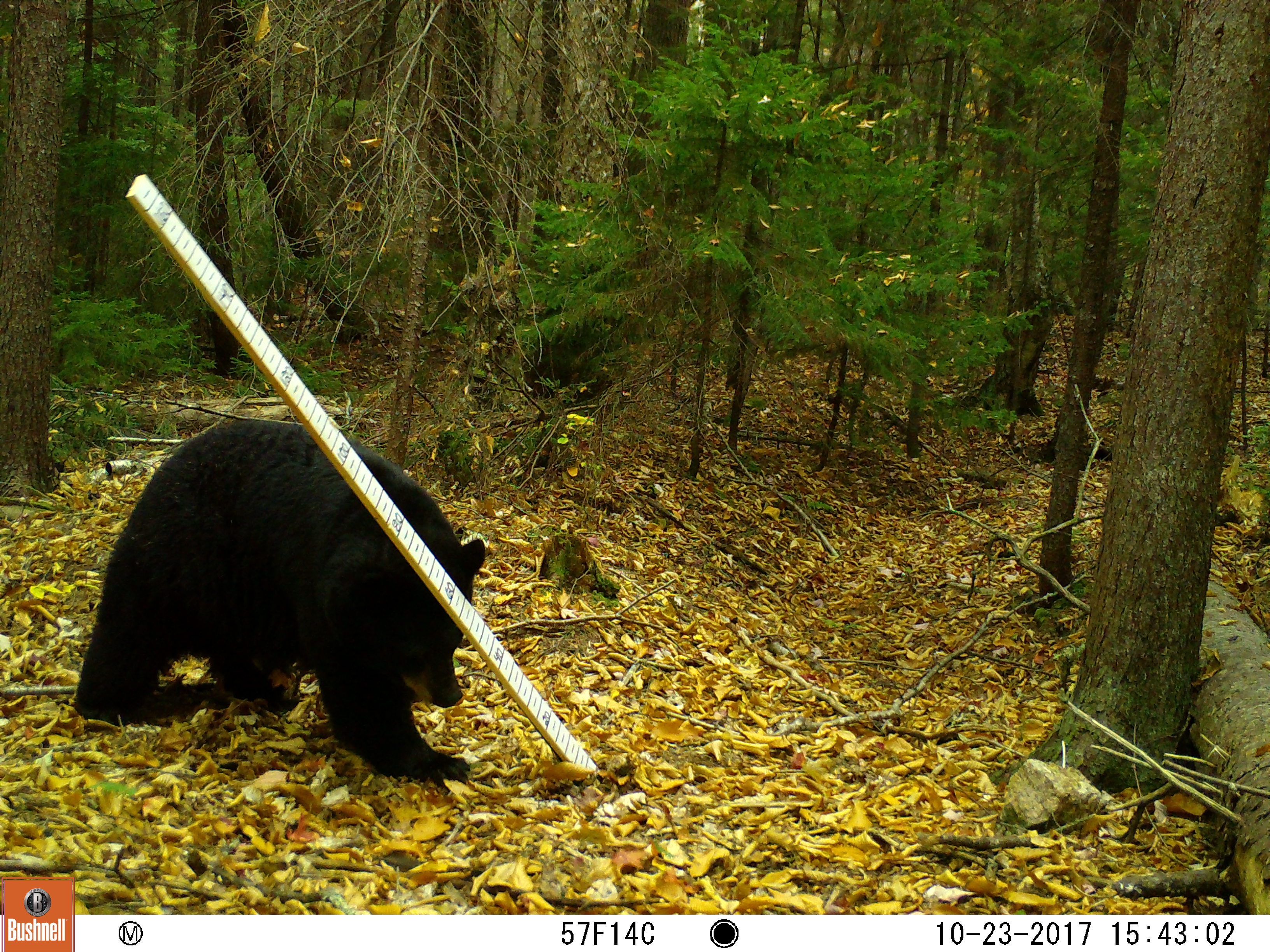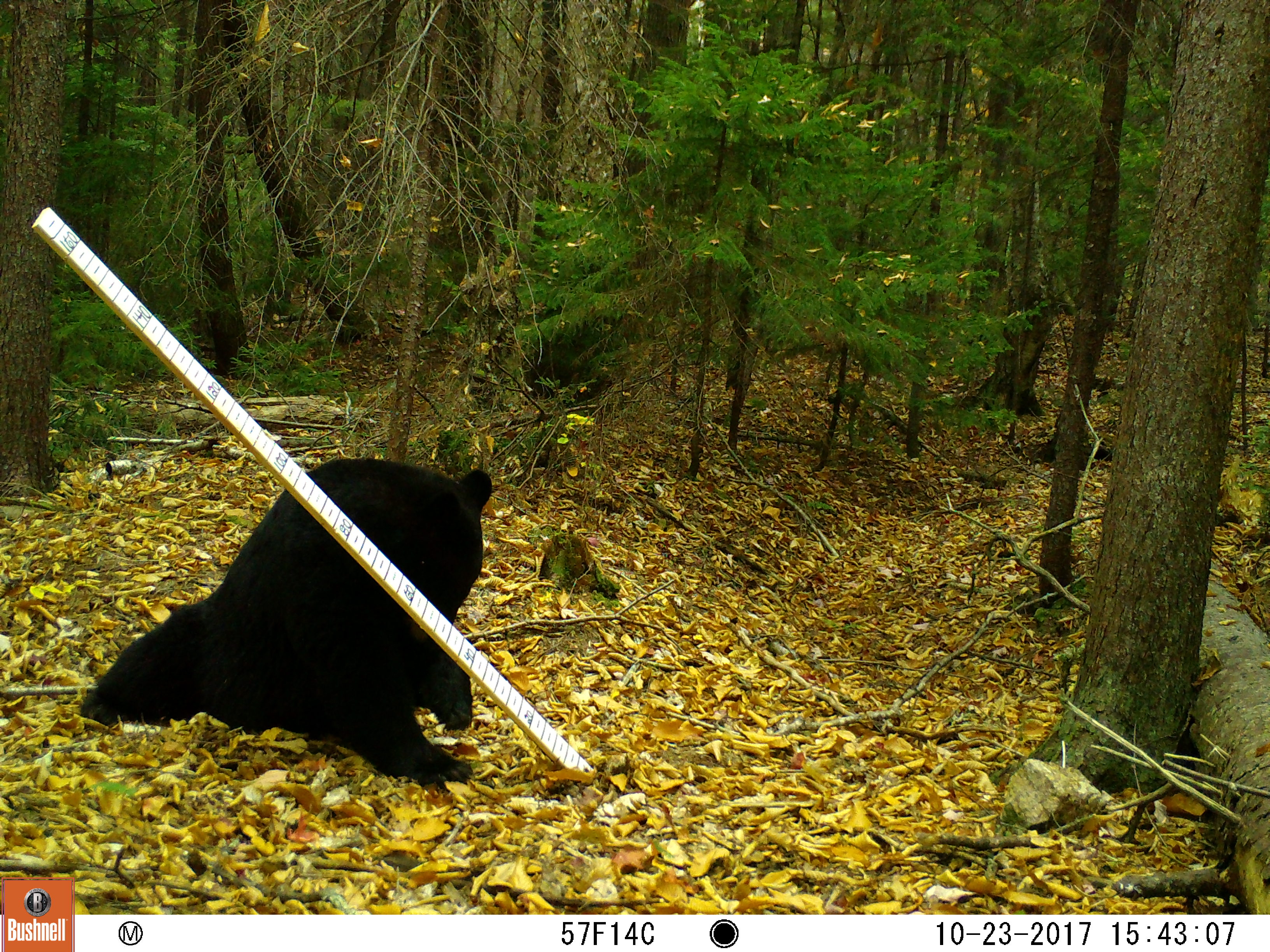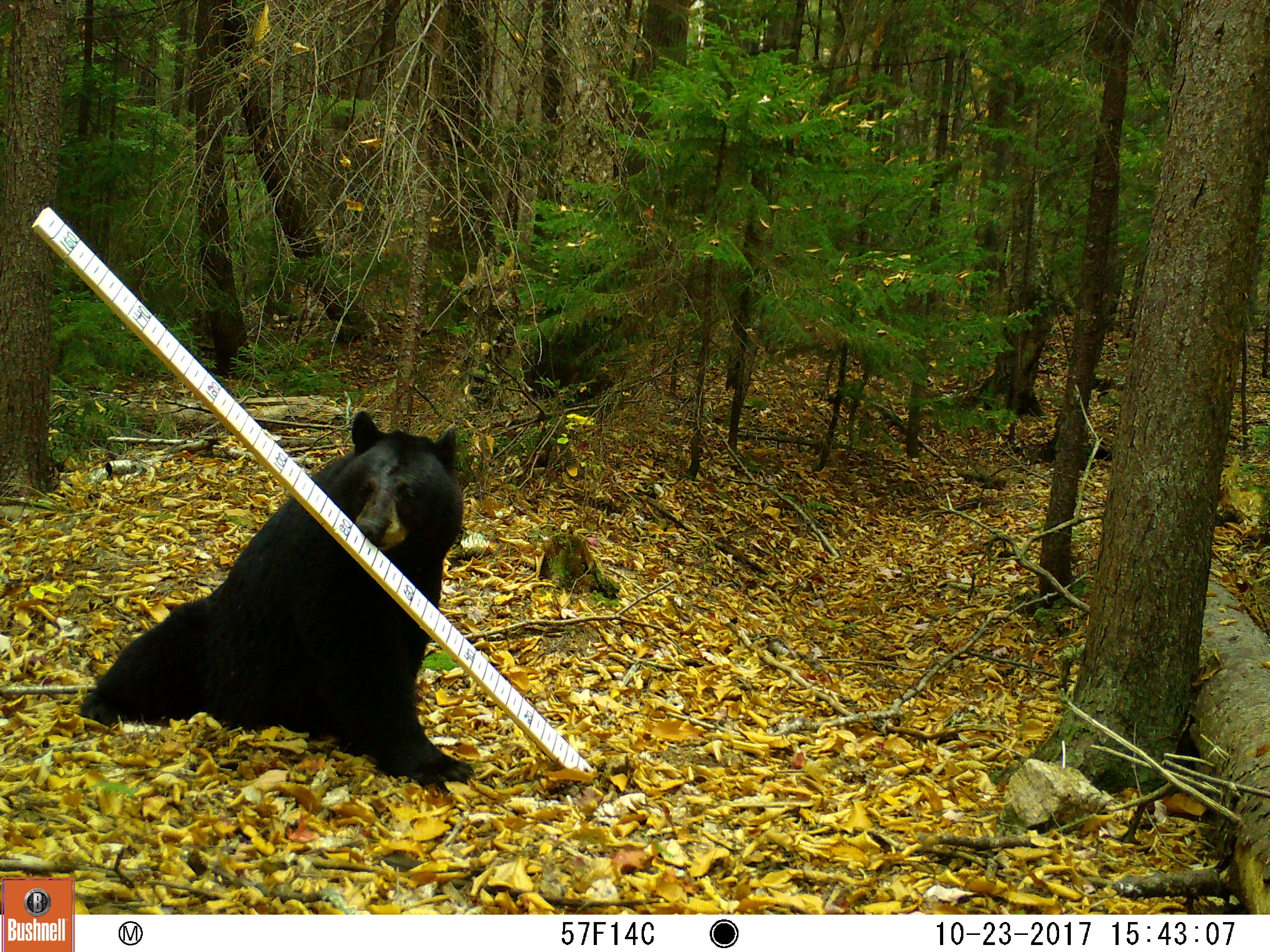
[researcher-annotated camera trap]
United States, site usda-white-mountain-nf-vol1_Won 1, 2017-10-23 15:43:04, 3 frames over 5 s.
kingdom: Animalia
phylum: Chordata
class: Mammalia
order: Carnivora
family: Ursidae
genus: Ursus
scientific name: Ursus americanus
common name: black bear